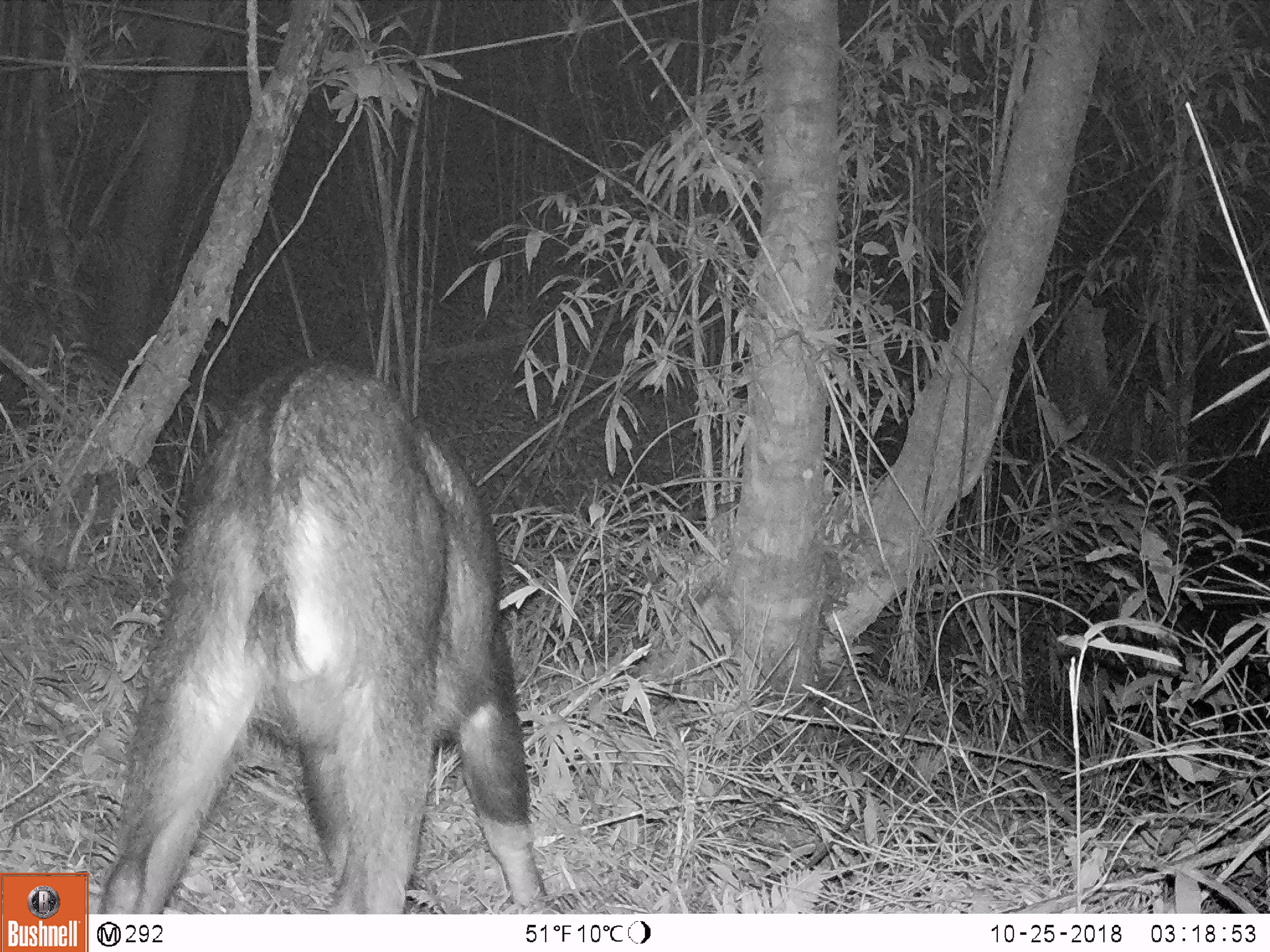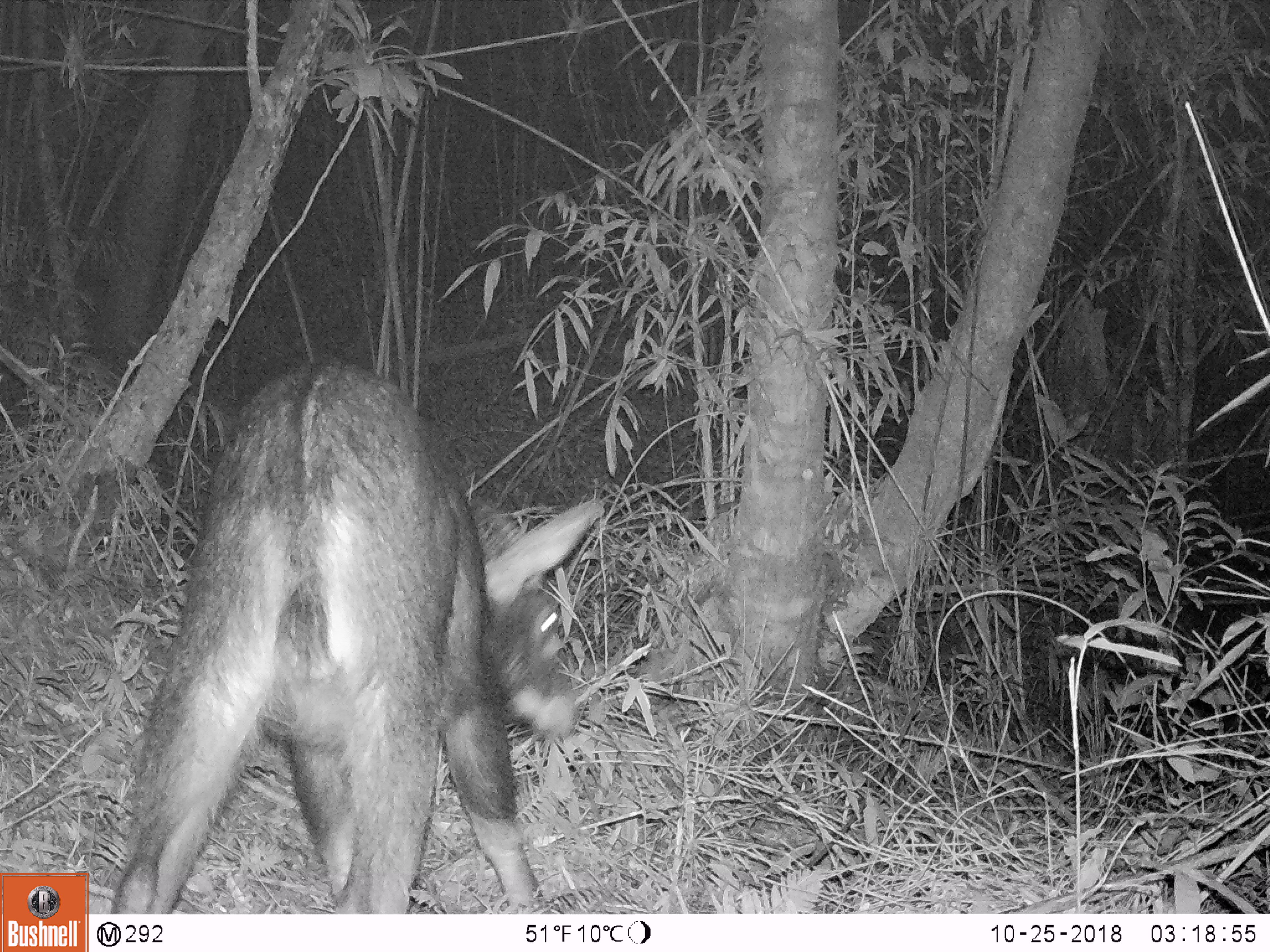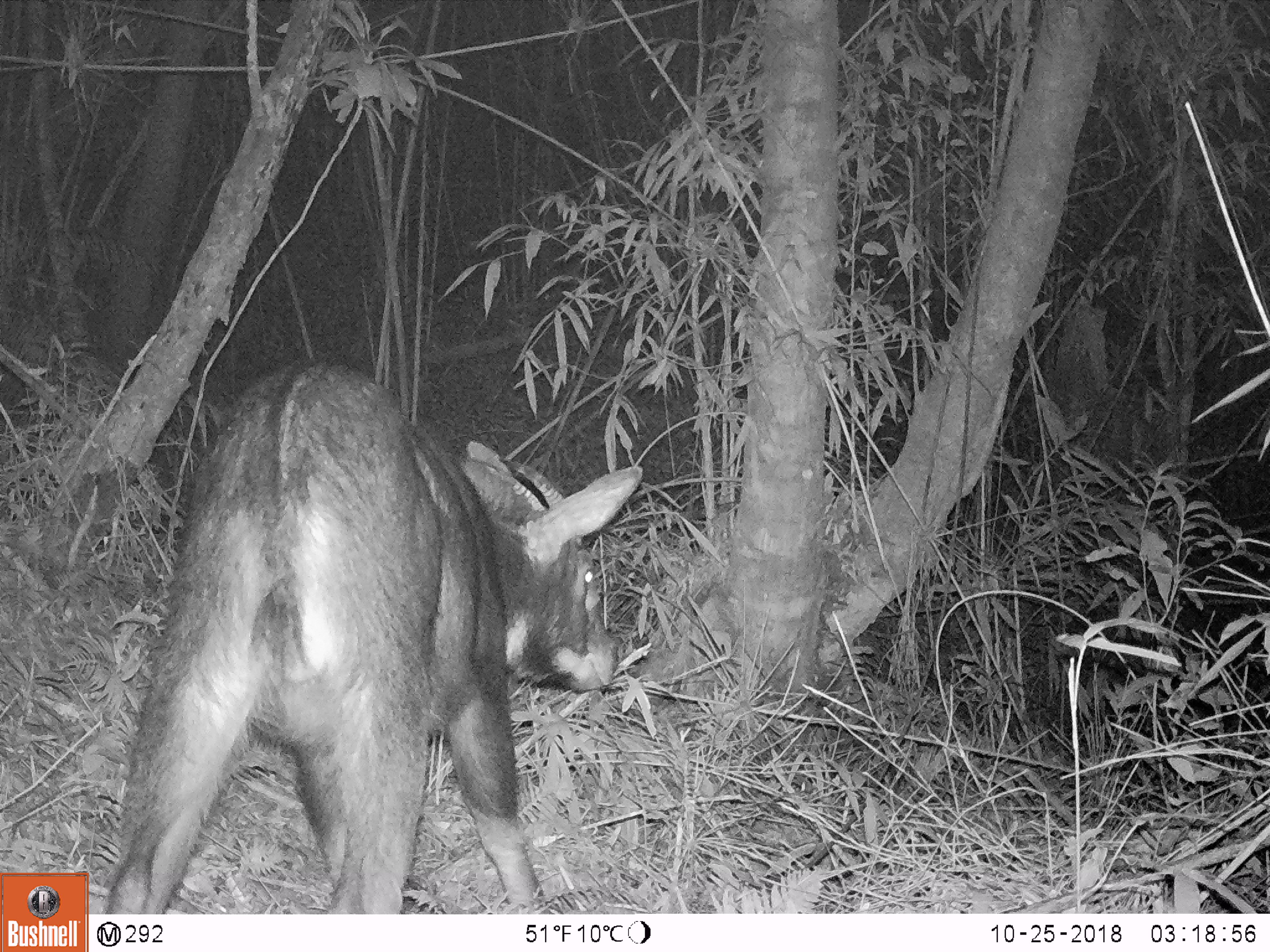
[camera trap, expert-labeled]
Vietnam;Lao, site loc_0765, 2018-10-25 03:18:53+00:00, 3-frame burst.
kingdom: Animalia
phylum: Chordata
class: Mammalia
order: Artiodactyla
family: Bovidae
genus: Capricornis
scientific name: Capricornis sumatraensis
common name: chinese serow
Chinese serow (Capricornis sumatraensis). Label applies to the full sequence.